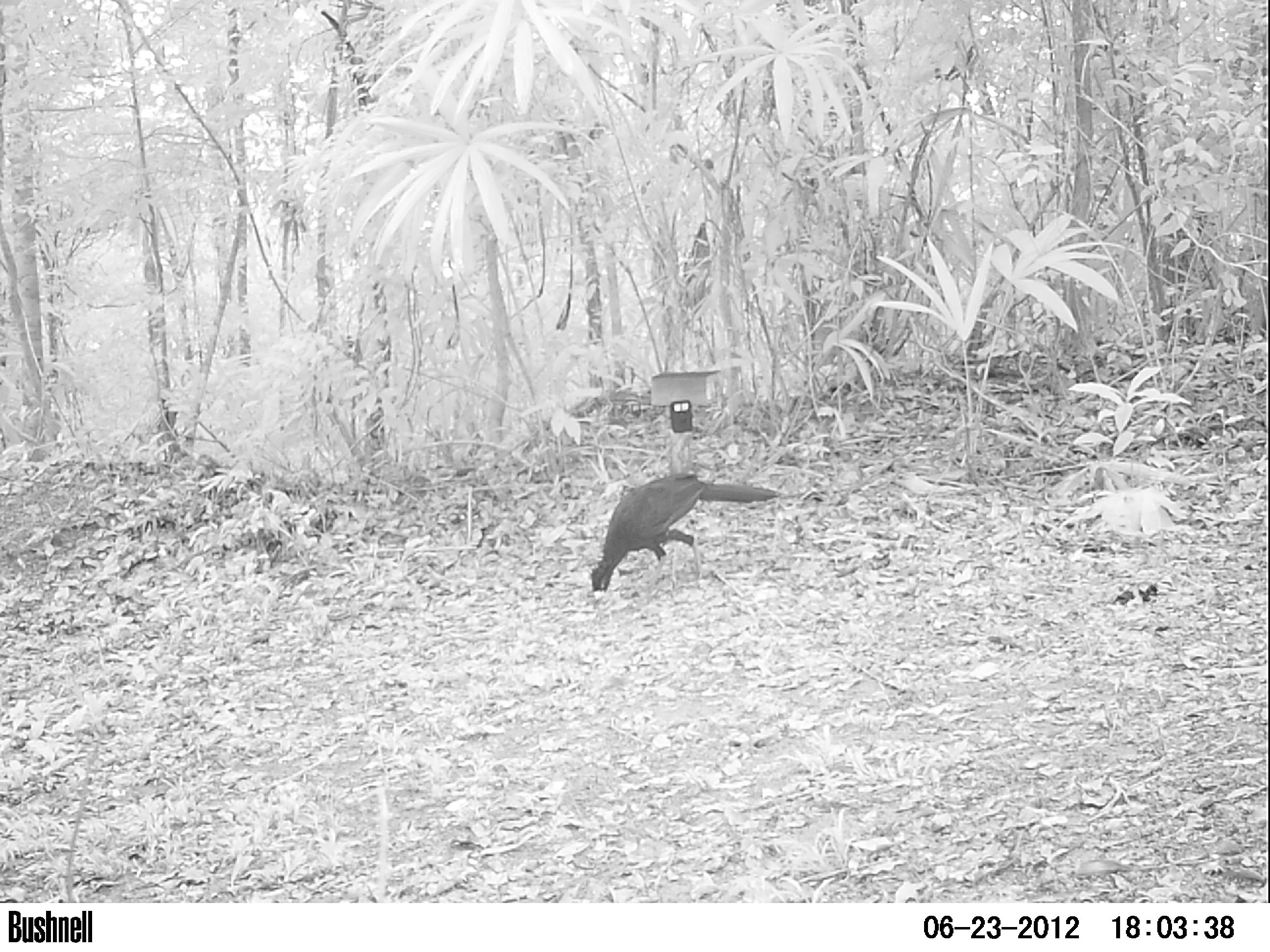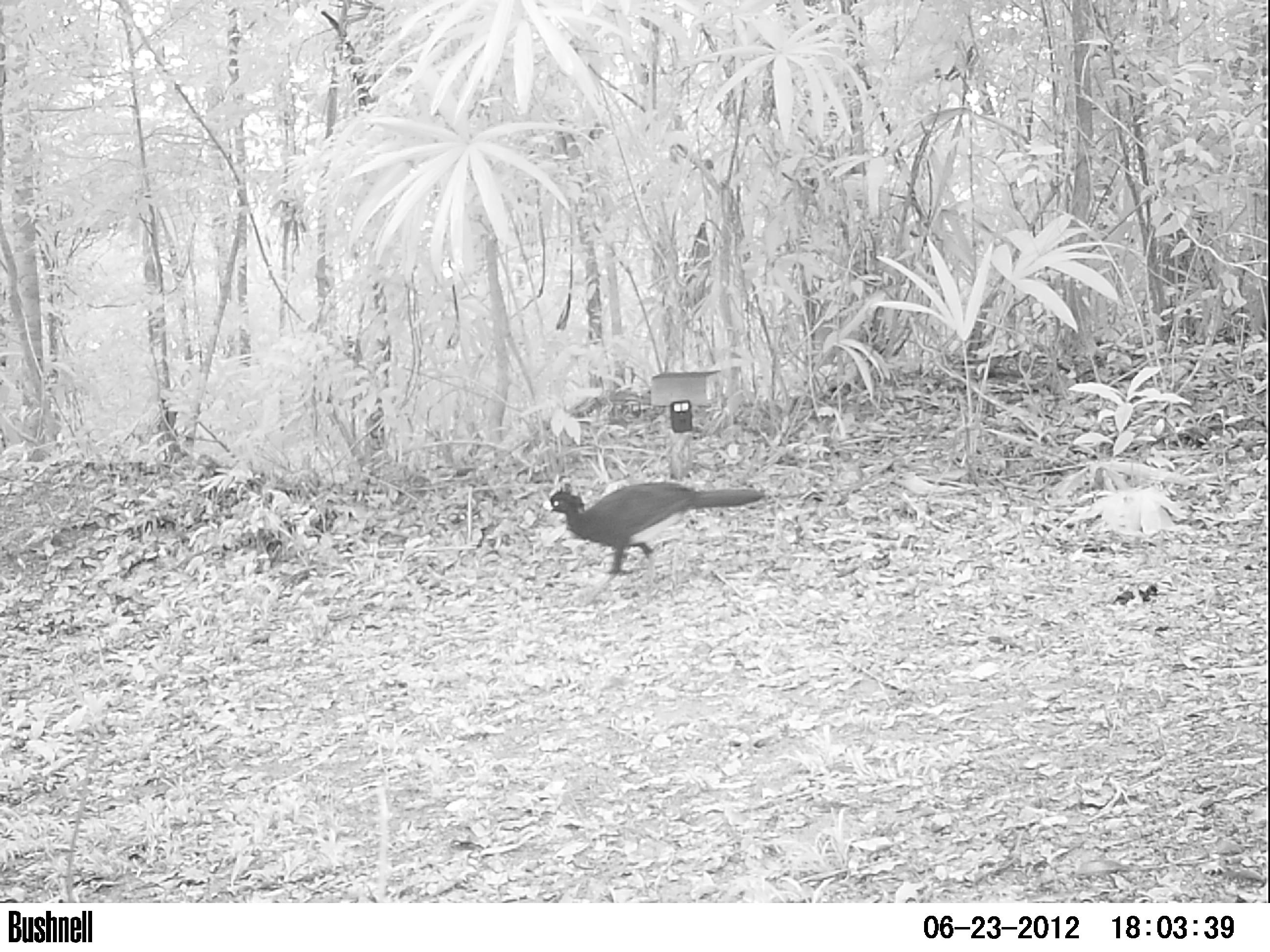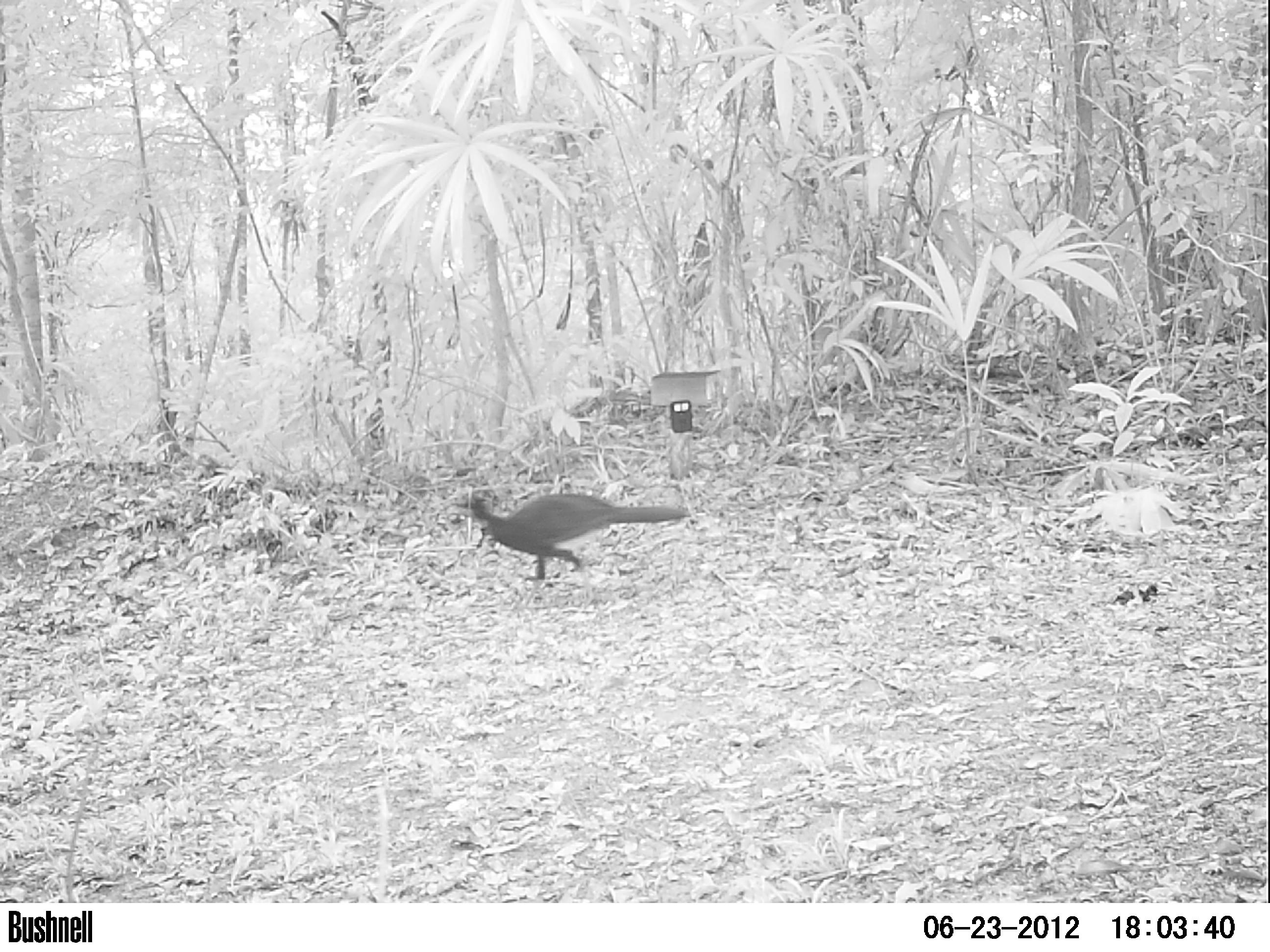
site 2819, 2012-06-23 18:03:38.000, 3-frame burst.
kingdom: Animalia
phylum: Chordata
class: Aves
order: Galliformes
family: Cracidae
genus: Crax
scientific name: Crax rubra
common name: great curassow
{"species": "Crax rubra (great curassow)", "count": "1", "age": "adult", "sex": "male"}